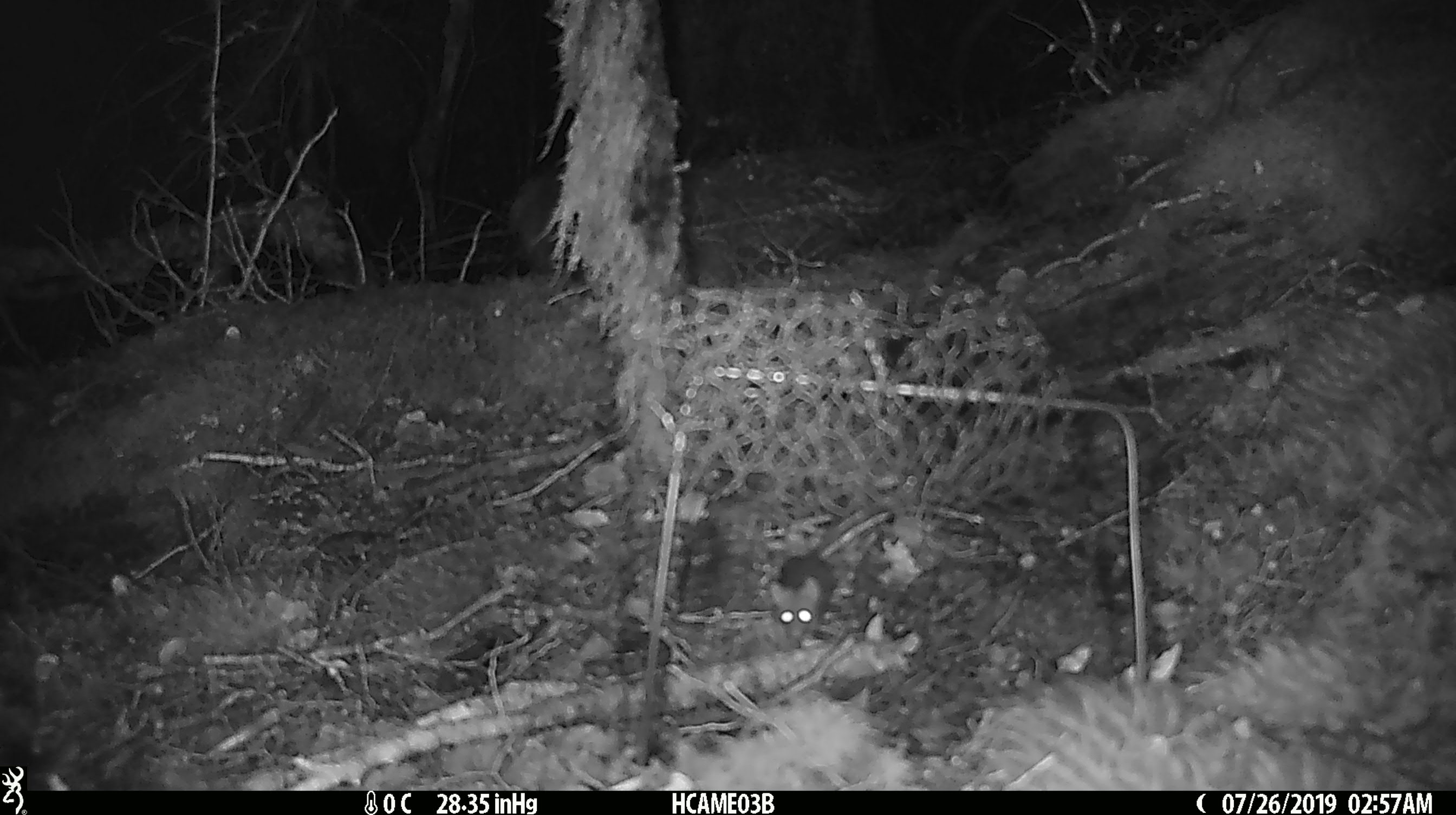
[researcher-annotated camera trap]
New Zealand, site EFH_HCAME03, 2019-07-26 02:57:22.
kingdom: Animalia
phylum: Chordata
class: Mammalia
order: Rodentia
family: Muridae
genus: Mus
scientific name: Mus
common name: mouse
Mouse (Mus).